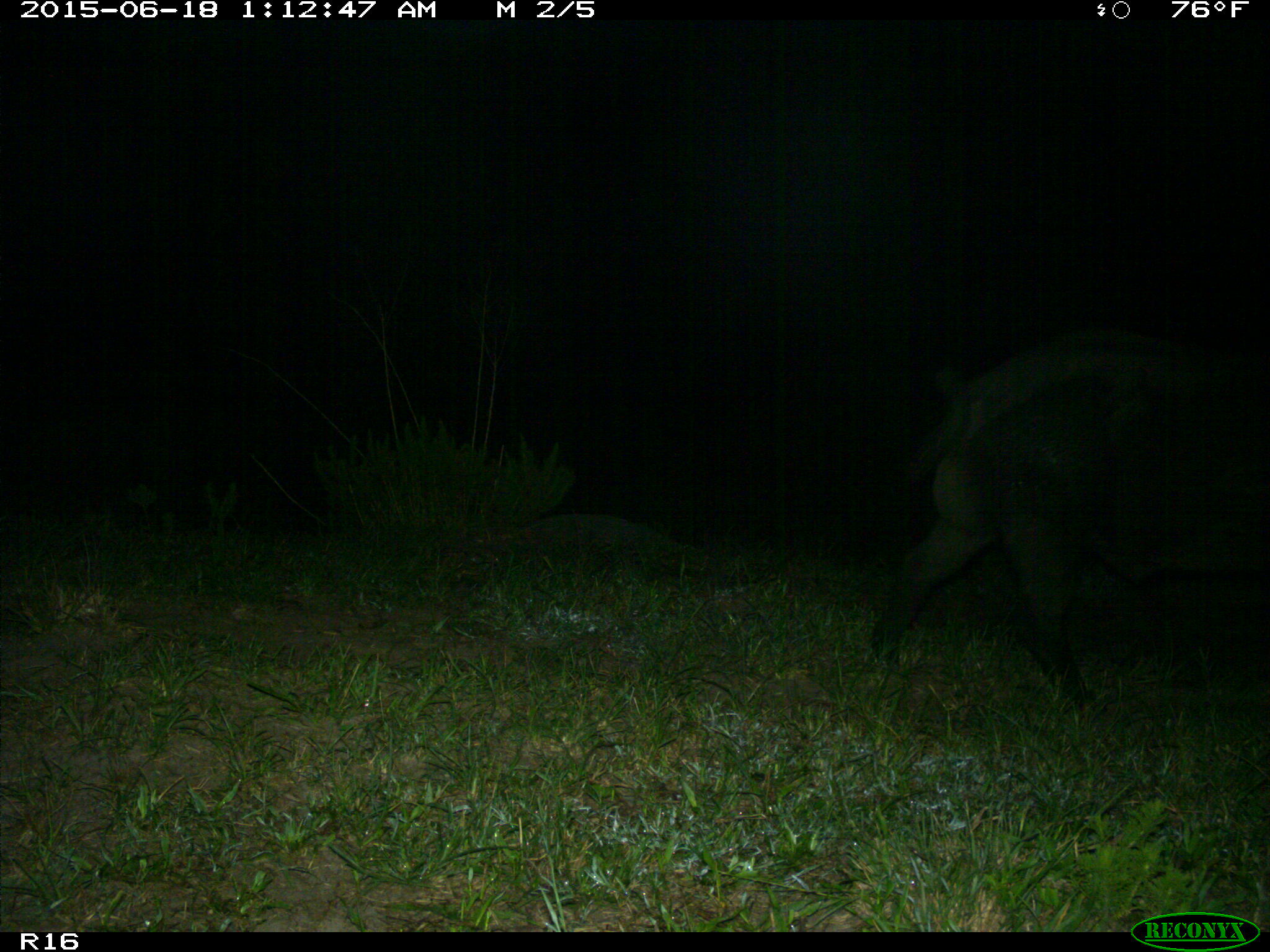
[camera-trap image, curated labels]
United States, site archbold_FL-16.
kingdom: Animalia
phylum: Chordata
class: Mammalia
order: Artiodactyla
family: Suidae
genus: Sus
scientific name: Sus scrofa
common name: wild boar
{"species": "Sus scrofa (wild boar)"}